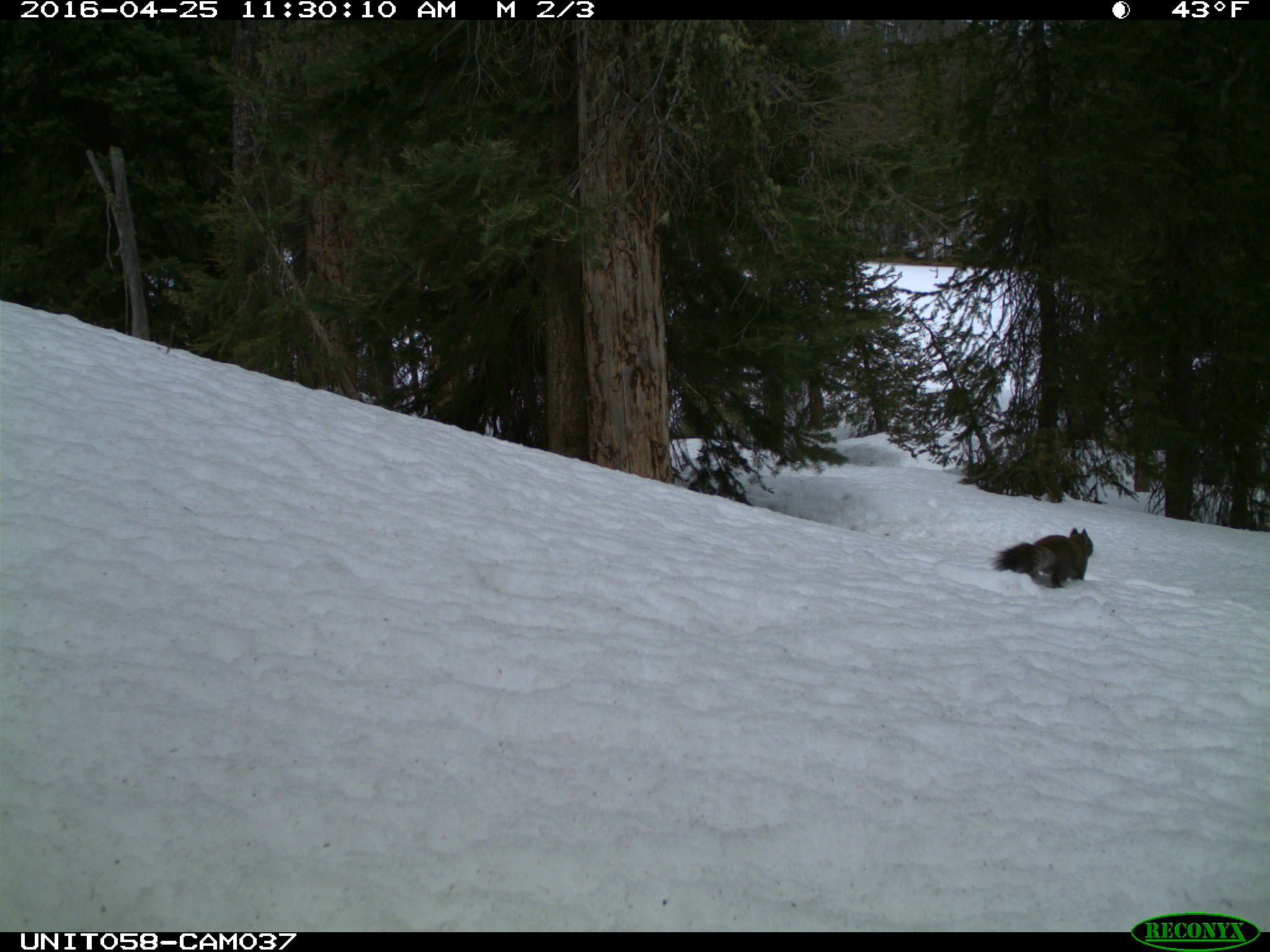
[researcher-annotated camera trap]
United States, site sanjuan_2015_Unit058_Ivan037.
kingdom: Animalia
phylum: Chordata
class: Mammalia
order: Rodentia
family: Sciuridae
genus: Tamiasciurus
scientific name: Tamiasciurus hudsonicus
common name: american red squirrel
Tamiasciurus hudsonicus (american red squirrel).